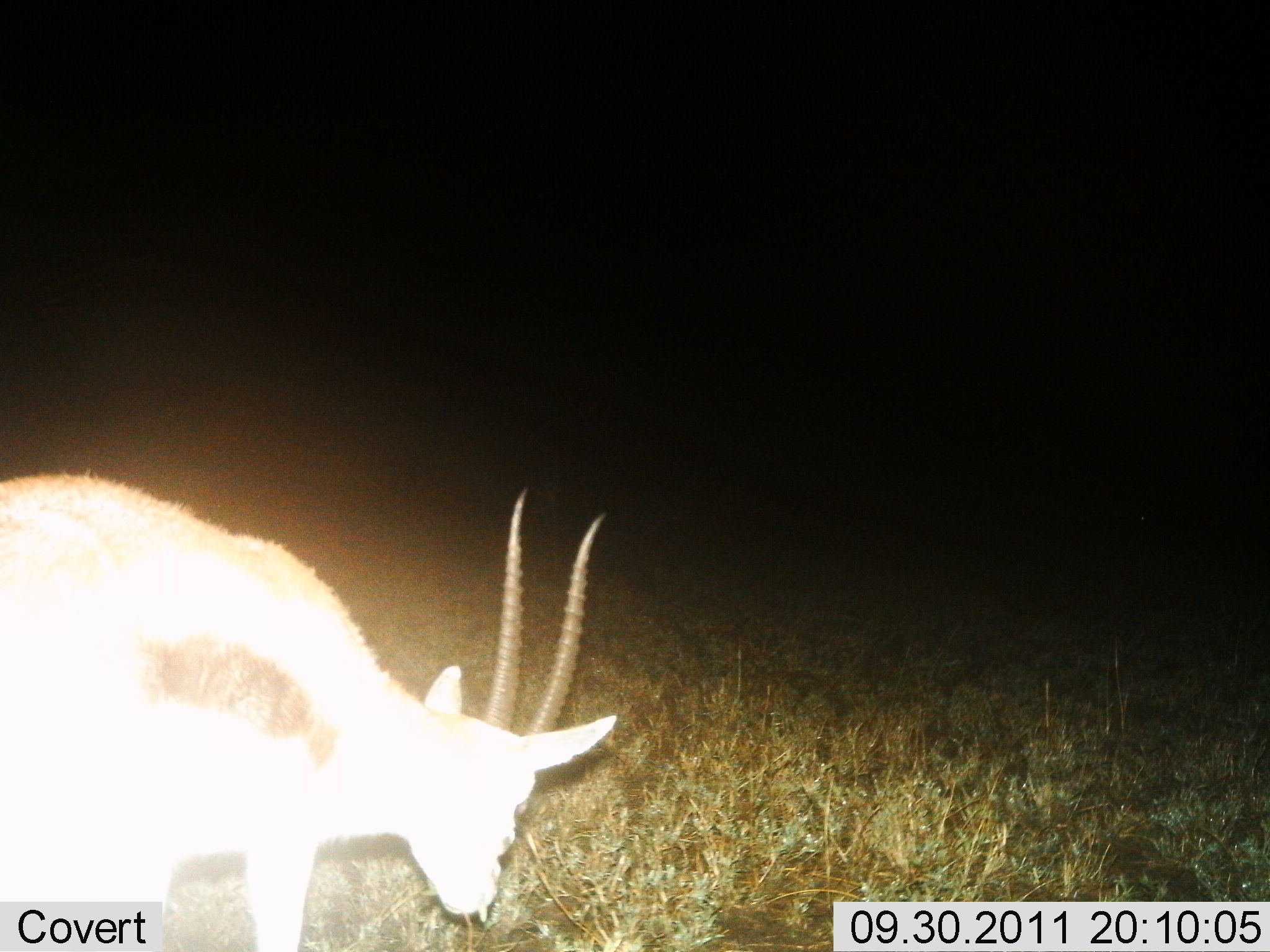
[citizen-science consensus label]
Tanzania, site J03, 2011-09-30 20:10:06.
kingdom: Animalia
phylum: Chordata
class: Mammalia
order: Artiodactyla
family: Bovidae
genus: Eudorcas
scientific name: Eudorcas thomsonii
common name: thomson's gazelle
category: gazellethomsons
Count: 1.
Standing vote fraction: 15%.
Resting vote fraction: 0%.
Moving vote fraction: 0%.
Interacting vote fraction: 0%.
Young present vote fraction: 0%.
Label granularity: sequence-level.